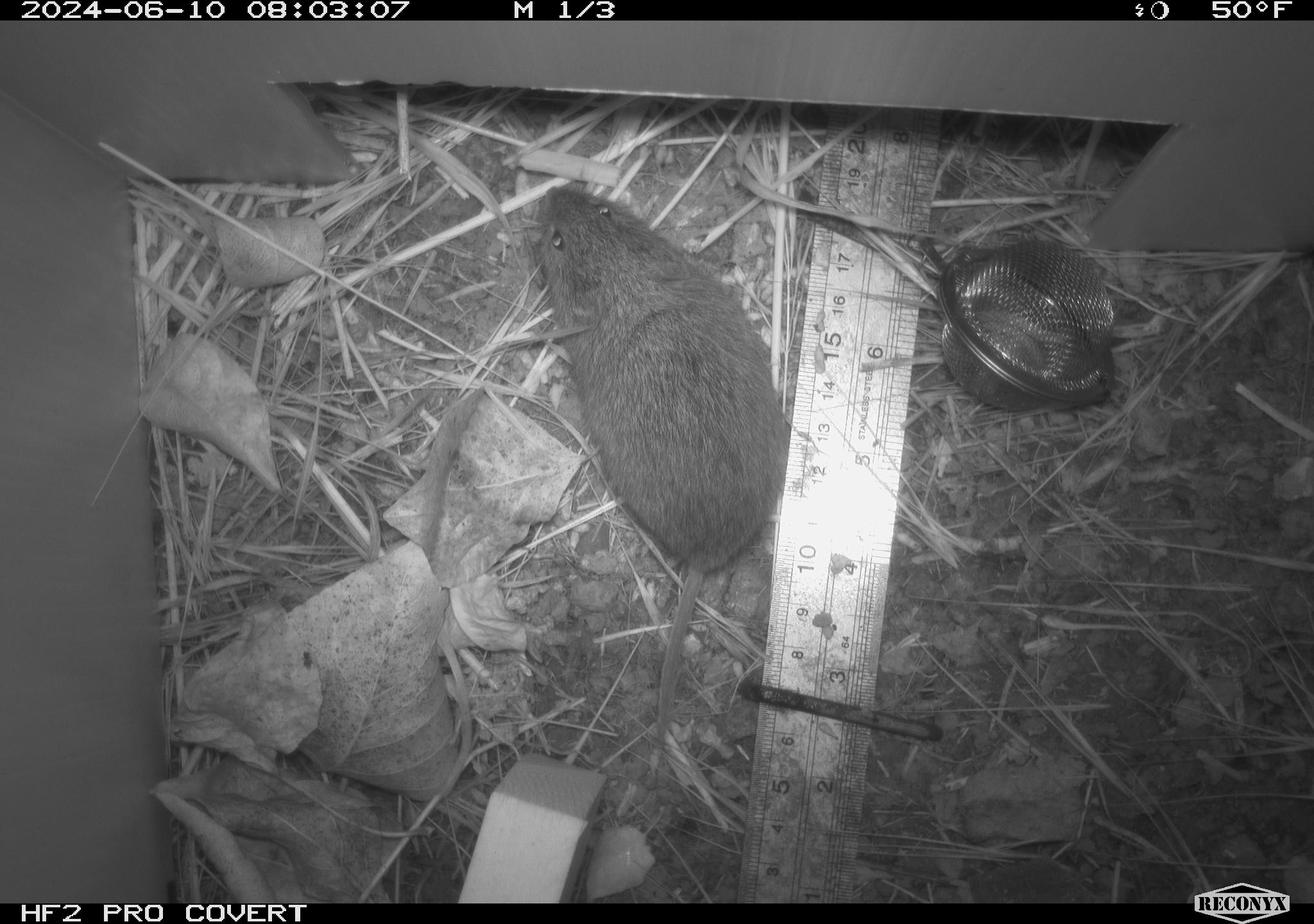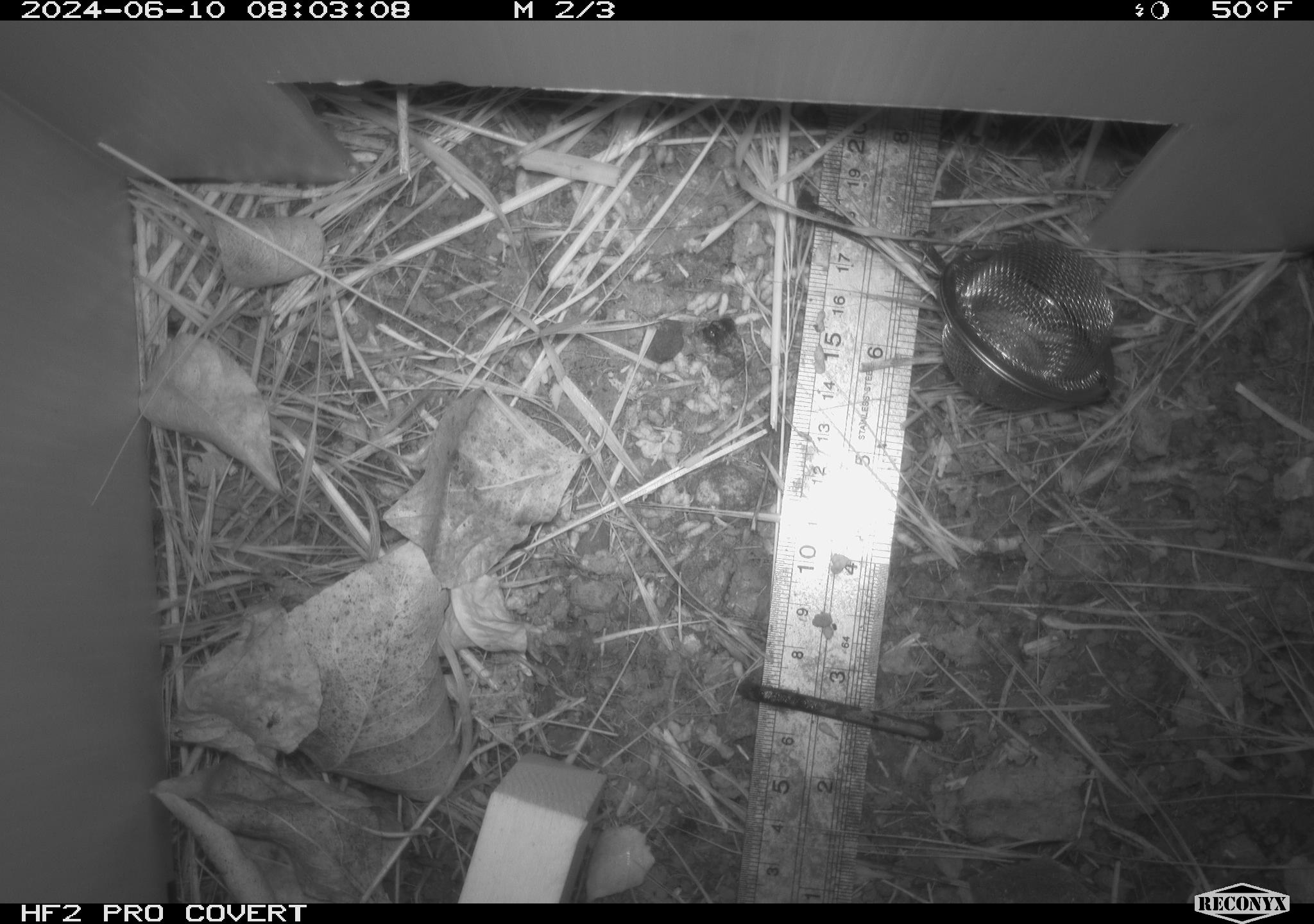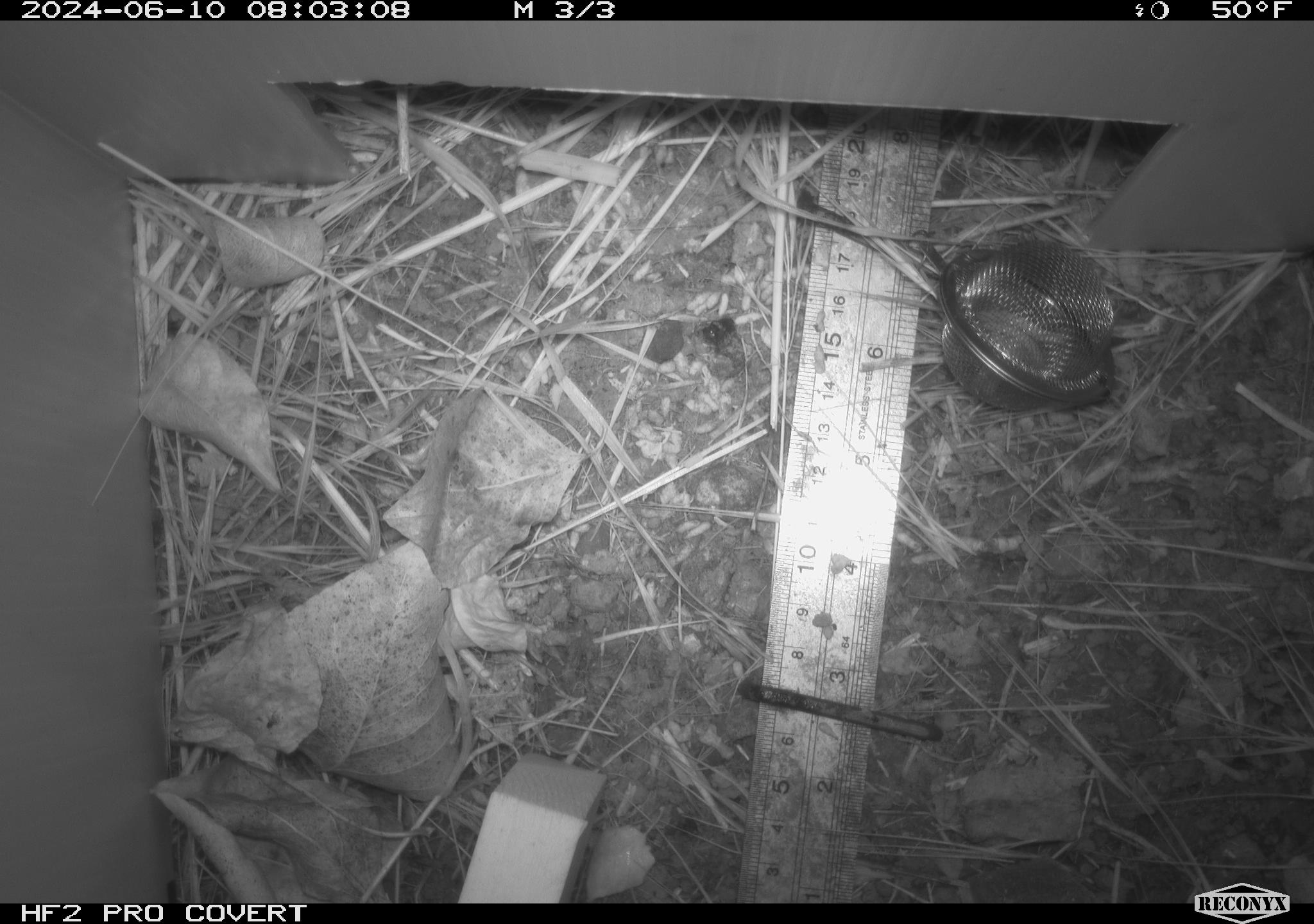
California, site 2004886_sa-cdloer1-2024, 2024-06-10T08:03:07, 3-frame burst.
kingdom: Animalia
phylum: Chordata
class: Mammalia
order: Rodentia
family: Cricetidae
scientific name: Arvicolinae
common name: voles, lemmings, and muskrats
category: arvicolinae subfamily